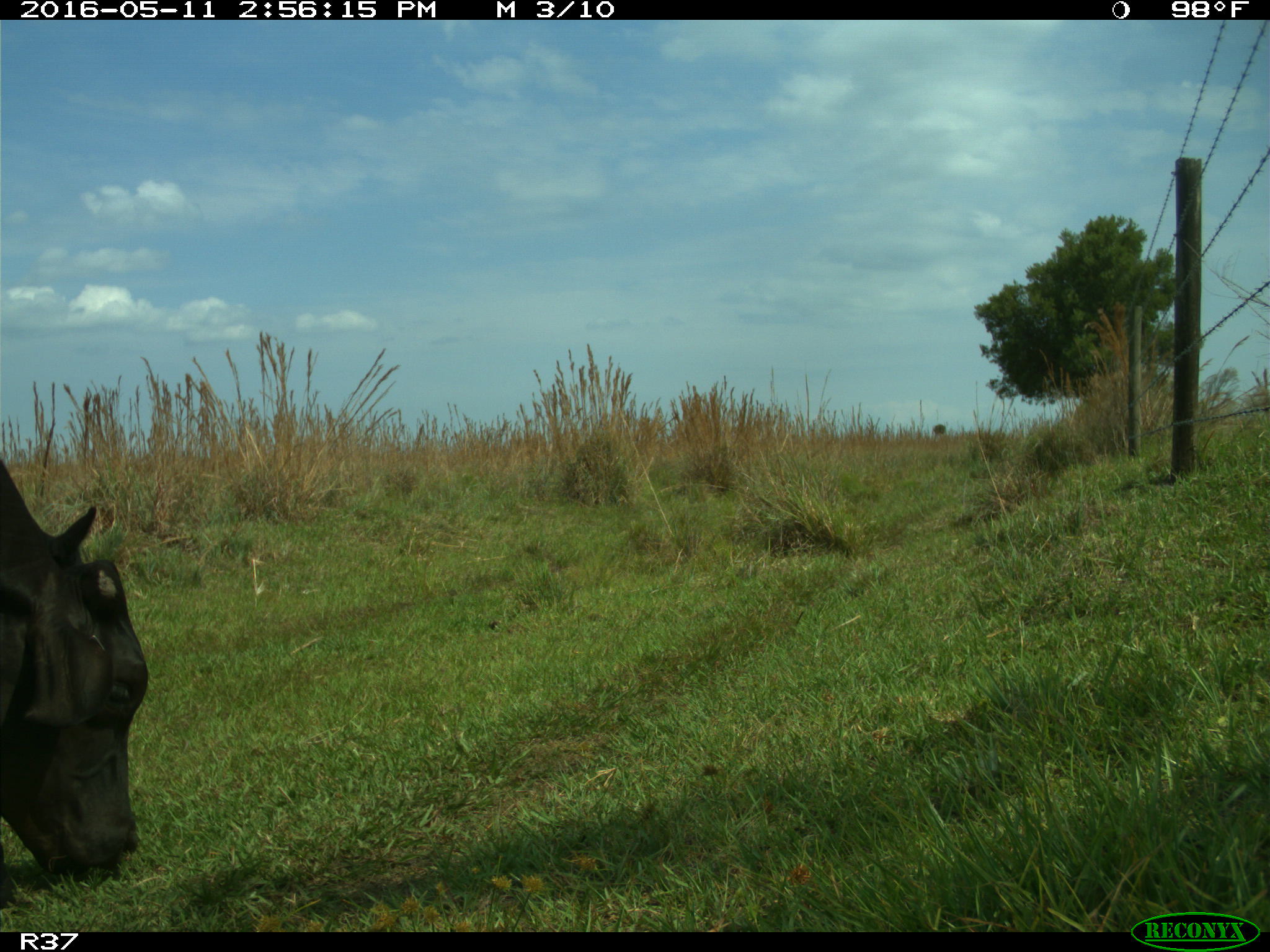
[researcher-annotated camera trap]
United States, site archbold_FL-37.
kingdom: Animalia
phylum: Chordata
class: Mammalia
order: Artiodactyla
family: Bovidae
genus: Bos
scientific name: Bos taurus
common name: domestic cow